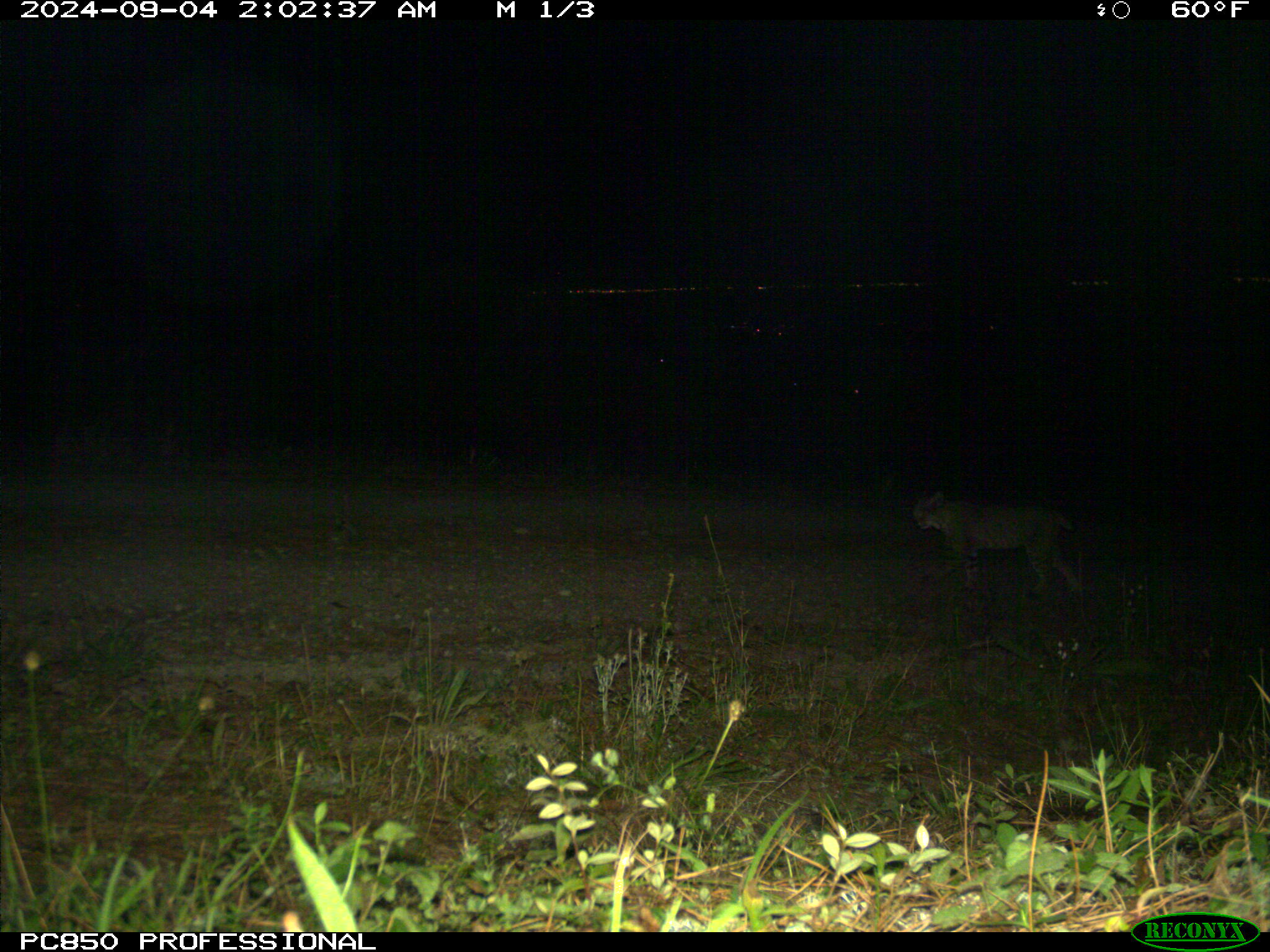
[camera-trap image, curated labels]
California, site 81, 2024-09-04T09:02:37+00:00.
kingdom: Animalia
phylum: Chordata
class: Mammalia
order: Carnivora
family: Felidae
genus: Lynx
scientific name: Lynx rufus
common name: bobcat